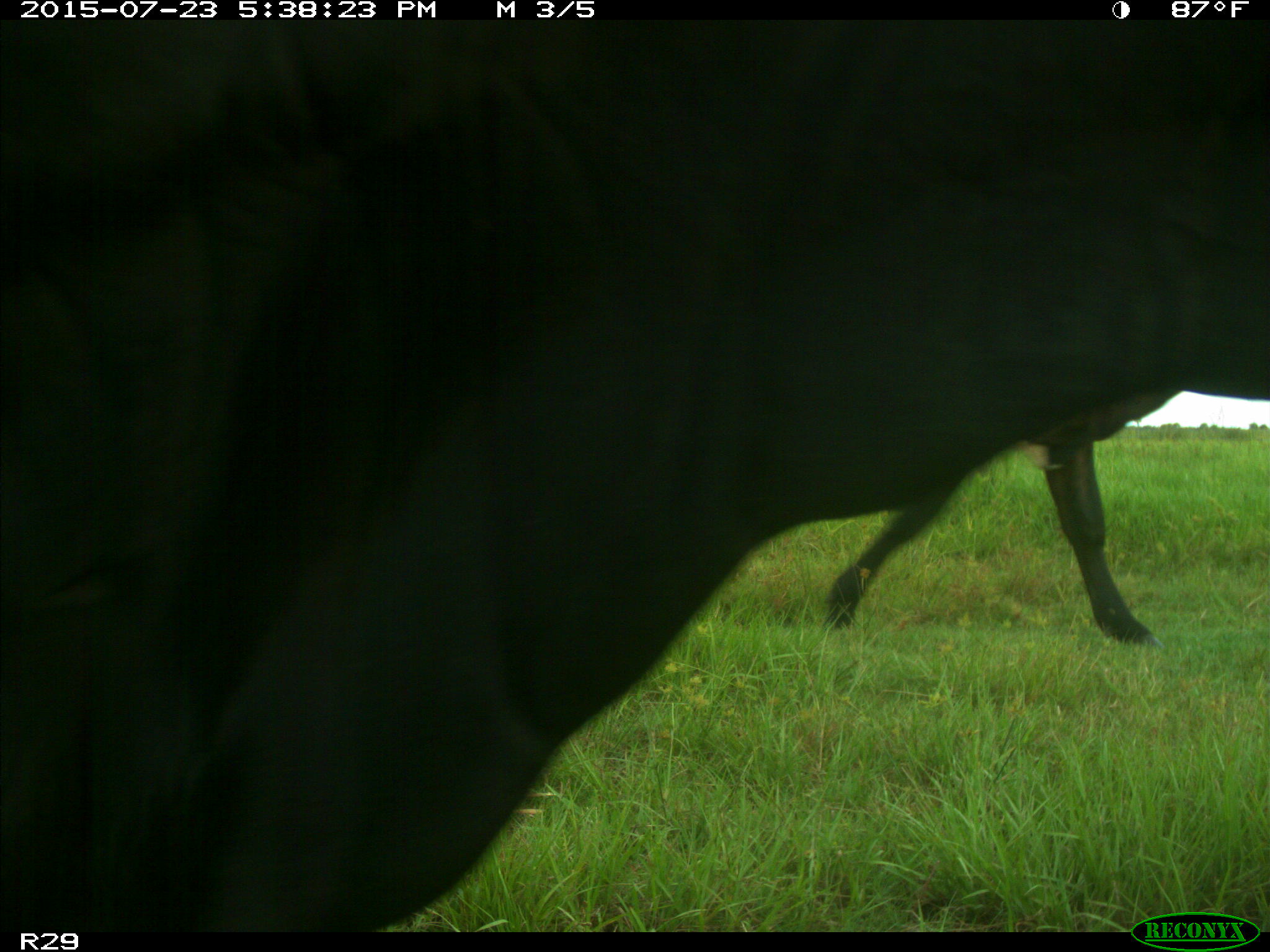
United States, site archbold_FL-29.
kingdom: Animalia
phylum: Chordata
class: Mammalia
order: Artiodactyla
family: Bovidae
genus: Bos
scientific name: Bos taurus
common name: domestic cow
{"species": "Bos taurus (domestic cow)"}